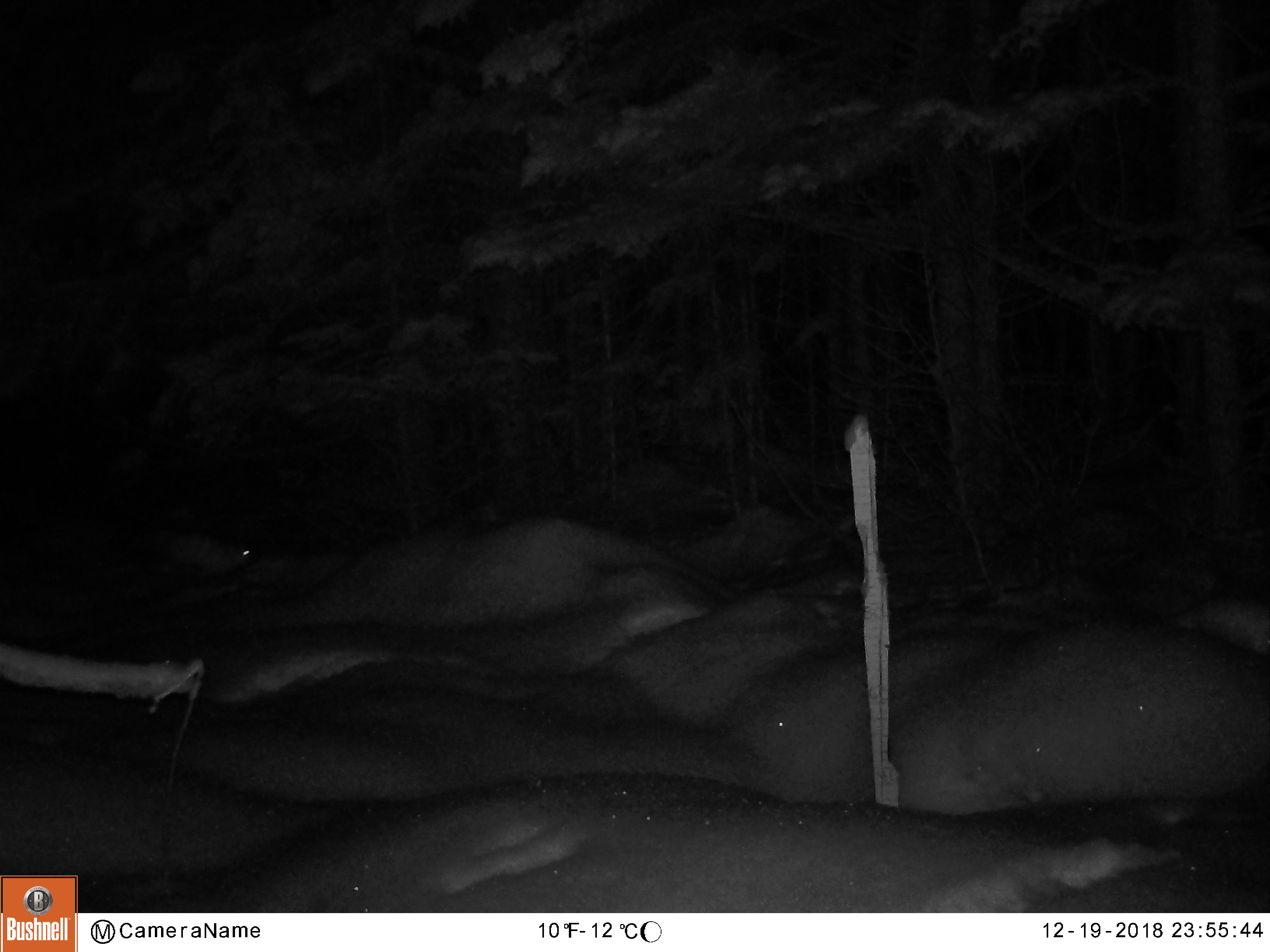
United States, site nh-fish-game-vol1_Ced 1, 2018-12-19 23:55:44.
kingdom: Animalia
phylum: Chordata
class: Mammalia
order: Lagomorpha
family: Leporidae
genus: Lepus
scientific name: Lepus americanus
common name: snowshoe hare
Snowshoe hare (Lepus americanus).